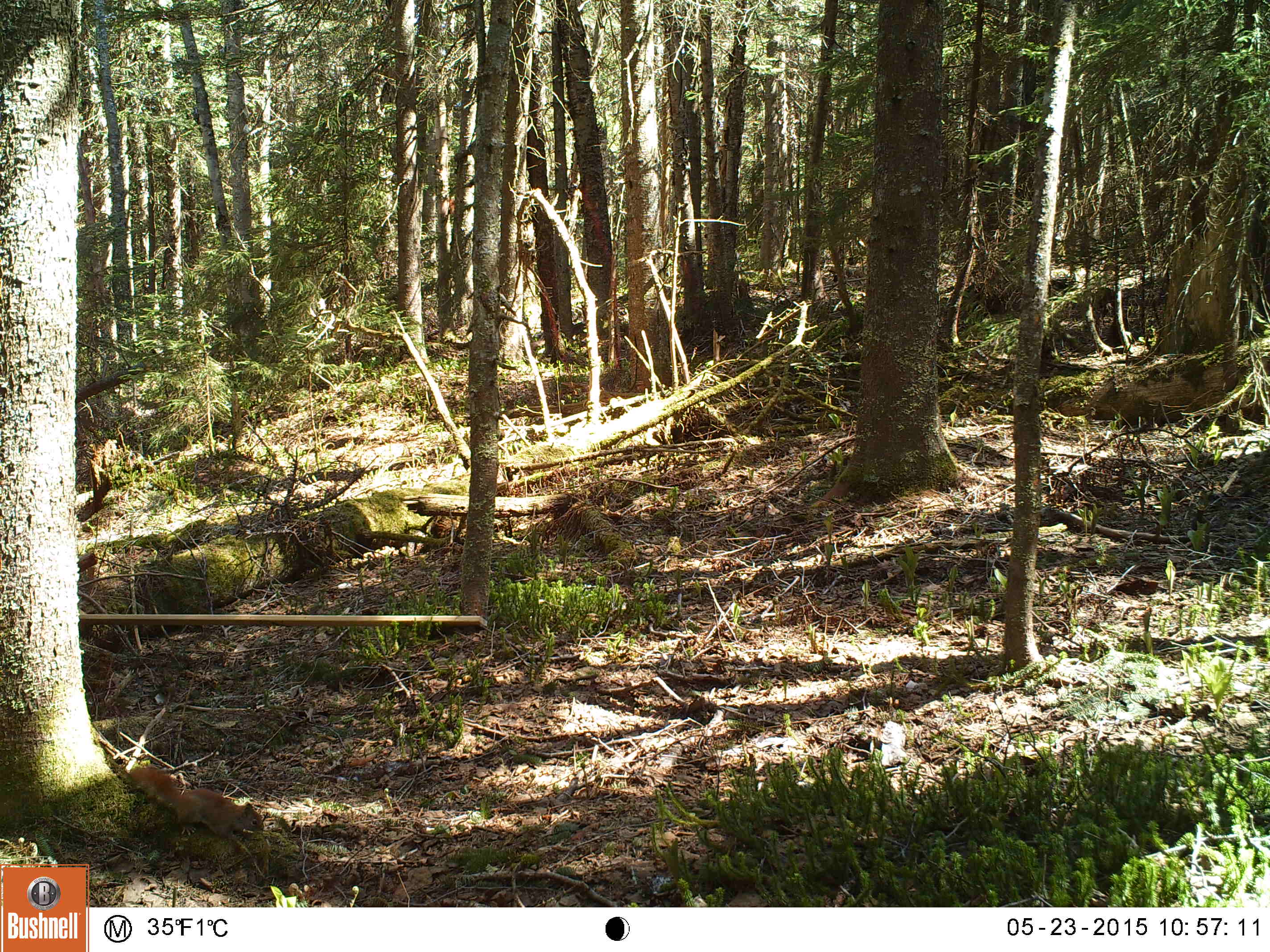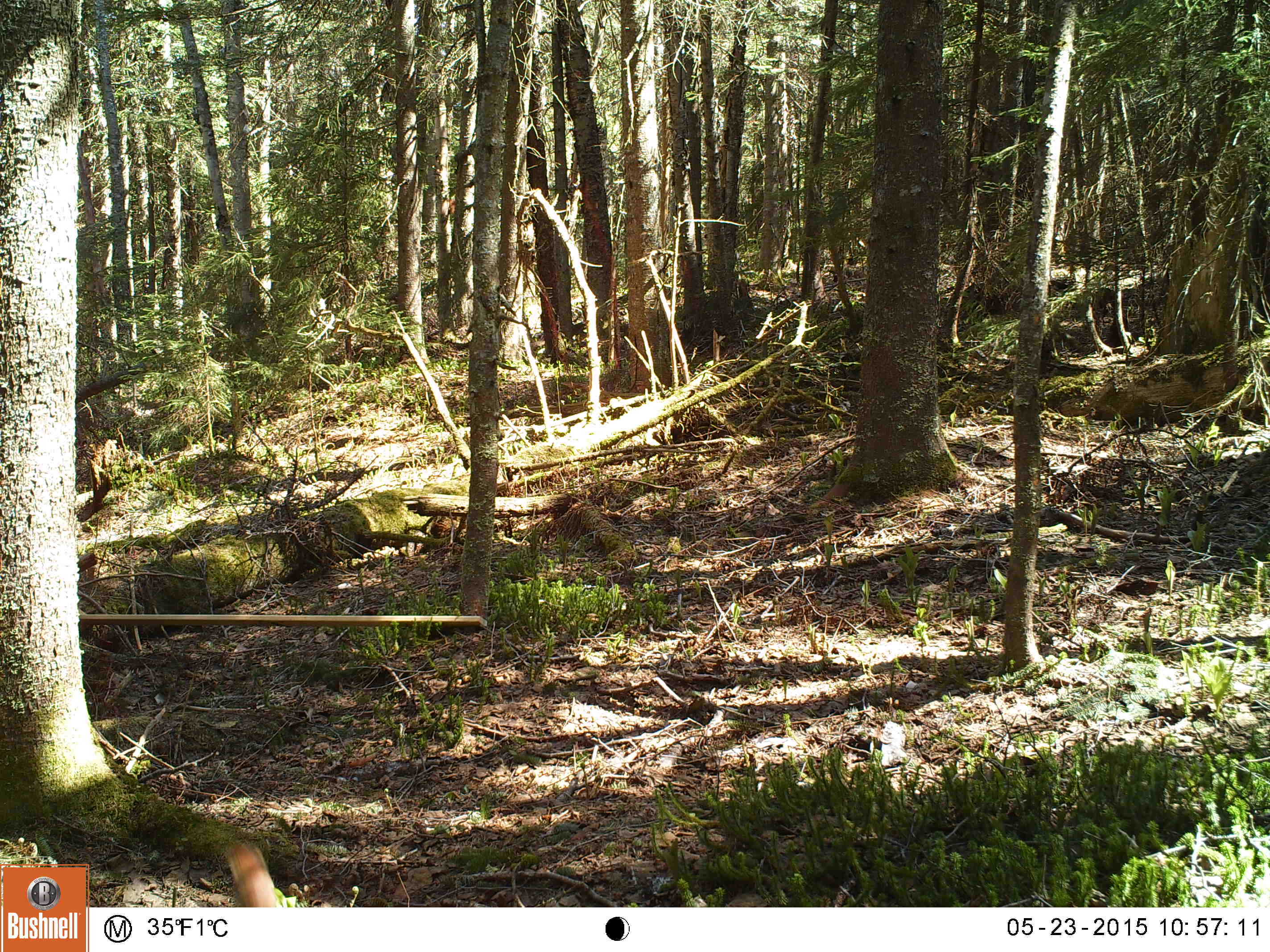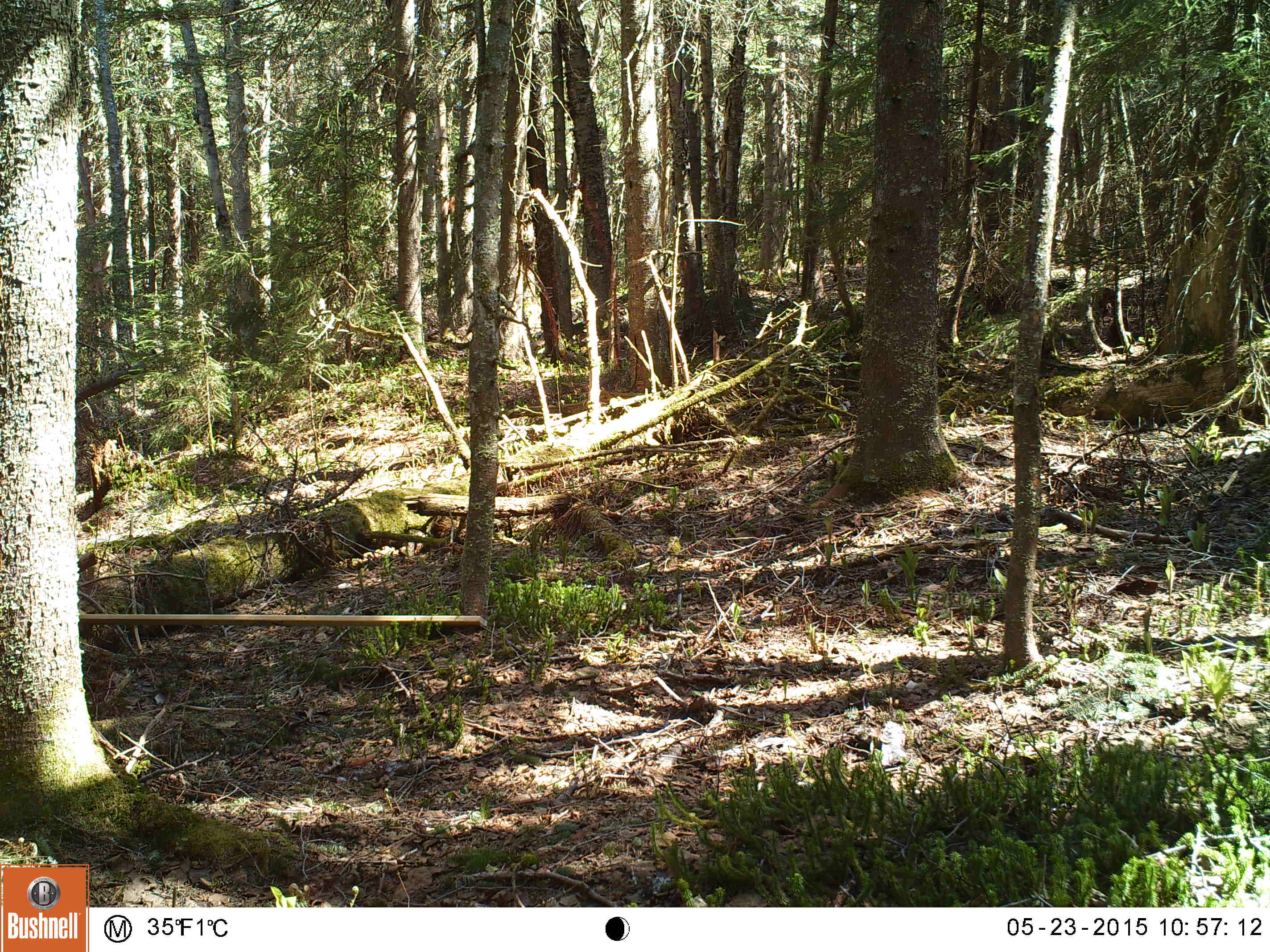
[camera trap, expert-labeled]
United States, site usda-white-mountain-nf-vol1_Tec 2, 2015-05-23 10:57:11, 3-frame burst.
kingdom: Animalia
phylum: Chordata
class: Mammalia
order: Rodentia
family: Sciuridae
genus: Tamiasciurus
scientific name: Tamiasciurus hudsonicus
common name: red squirrel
Red squirrel (Tamiasciurus hudsonicus).